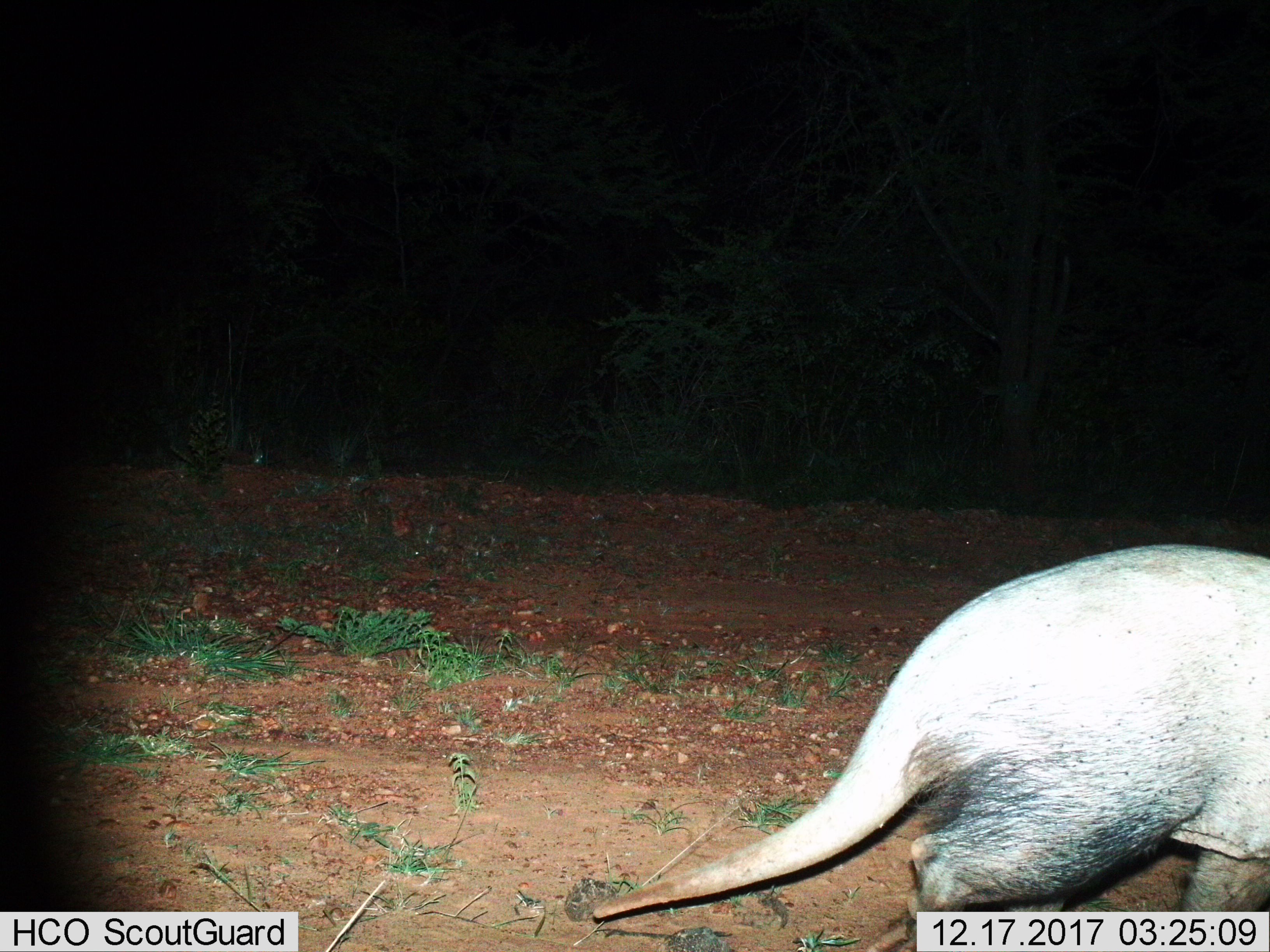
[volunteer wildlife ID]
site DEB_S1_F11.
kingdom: Animalia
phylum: Chordata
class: Mammalia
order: Tubulidentata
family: Orycteropodidae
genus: Orycteropus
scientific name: Orycteropus afer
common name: aardvark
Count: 1.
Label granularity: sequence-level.